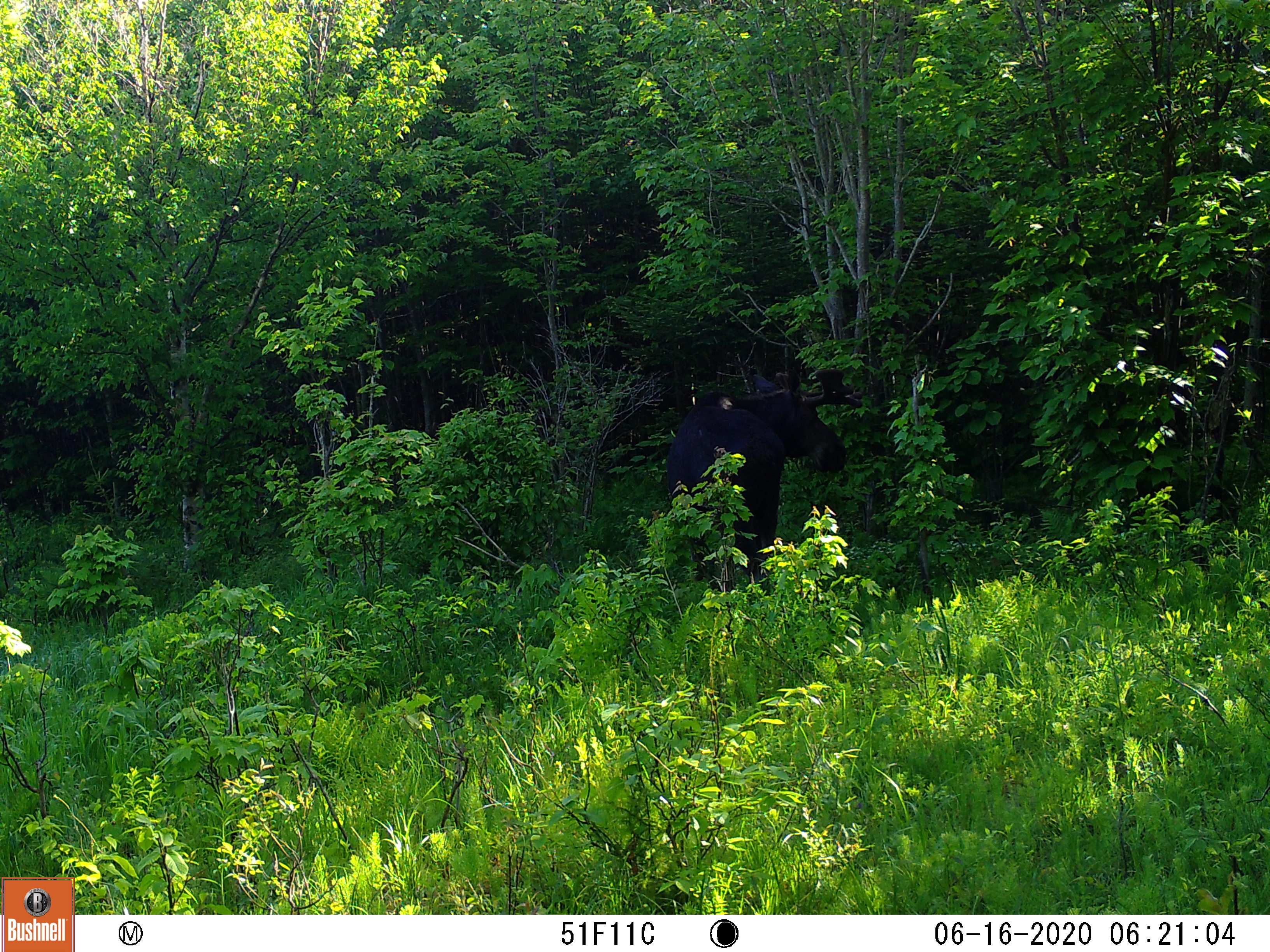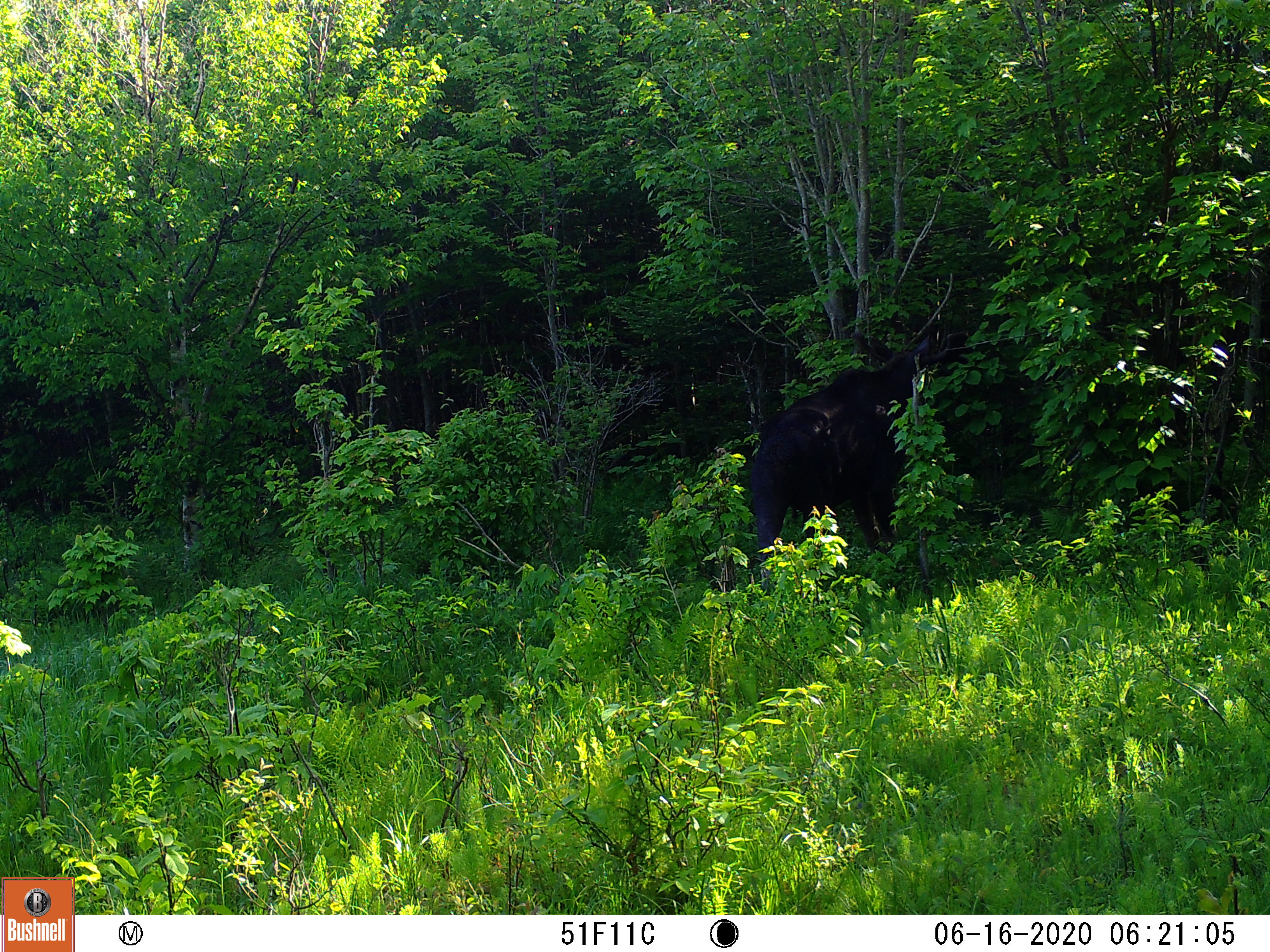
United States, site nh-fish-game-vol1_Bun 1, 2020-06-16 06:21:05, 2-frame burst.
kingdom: Animalia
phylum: Chordata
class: Mammalia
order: Artiodactyla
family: Cervidae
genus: Alces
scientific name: Alces alces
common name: moose